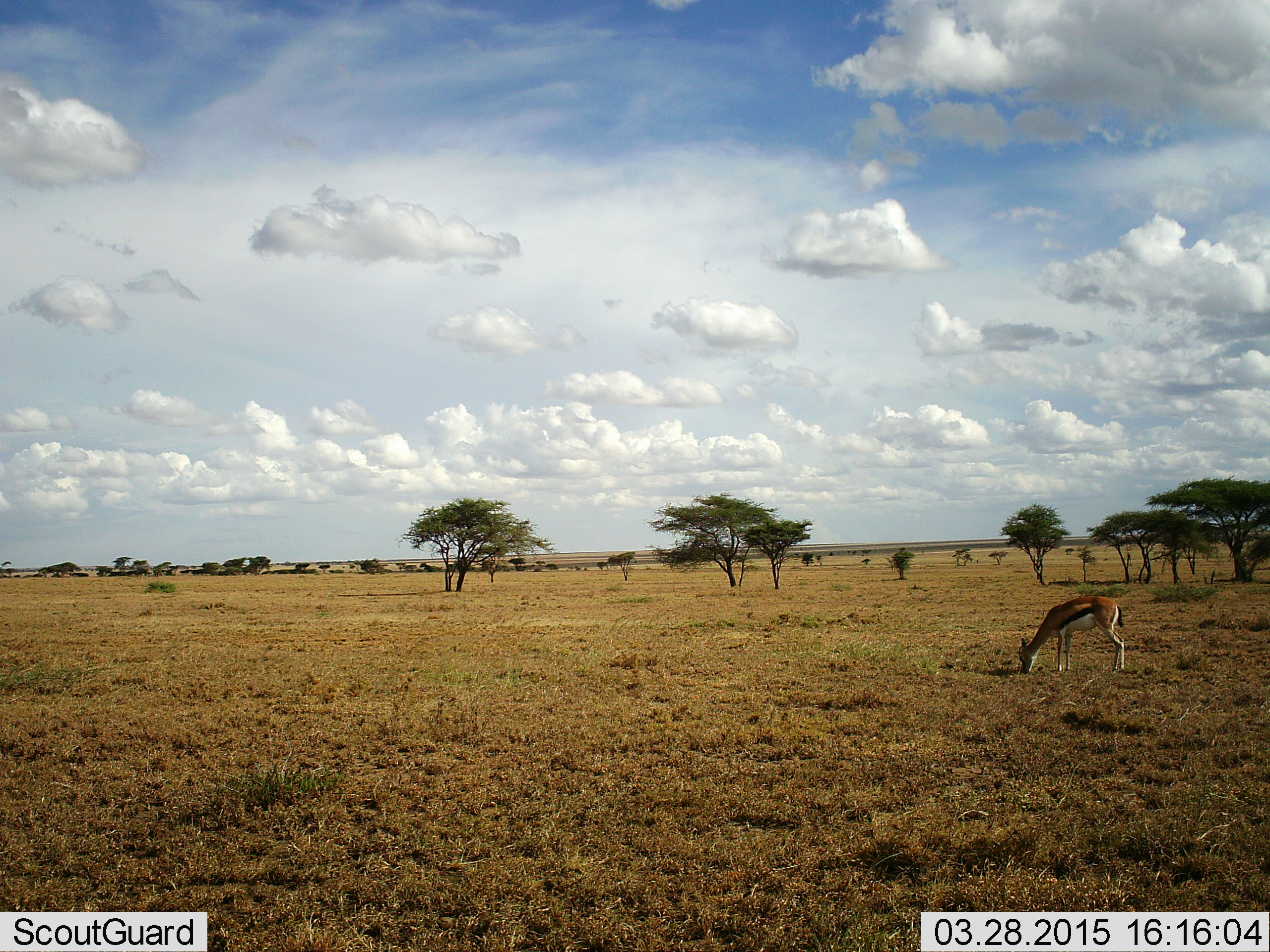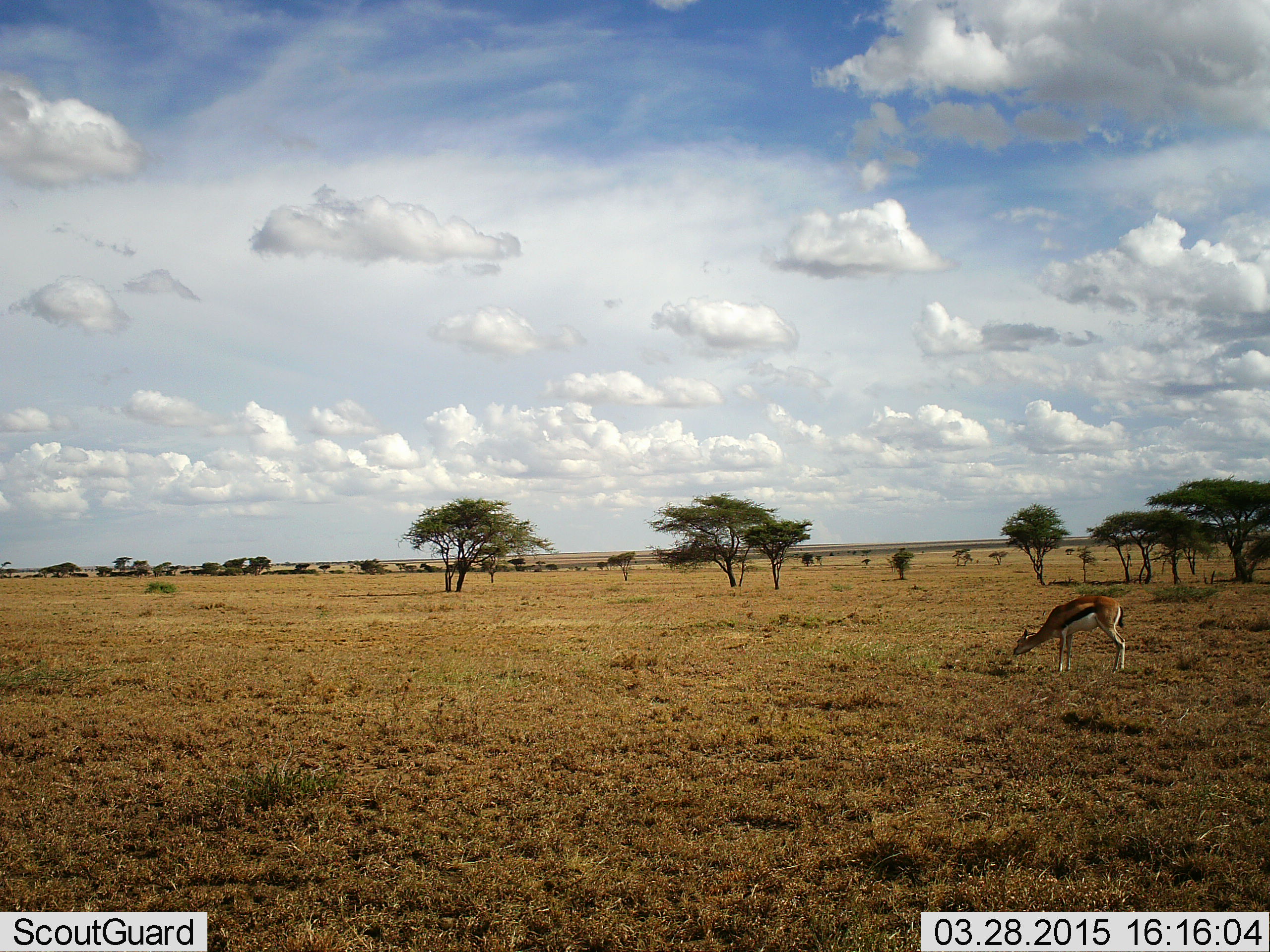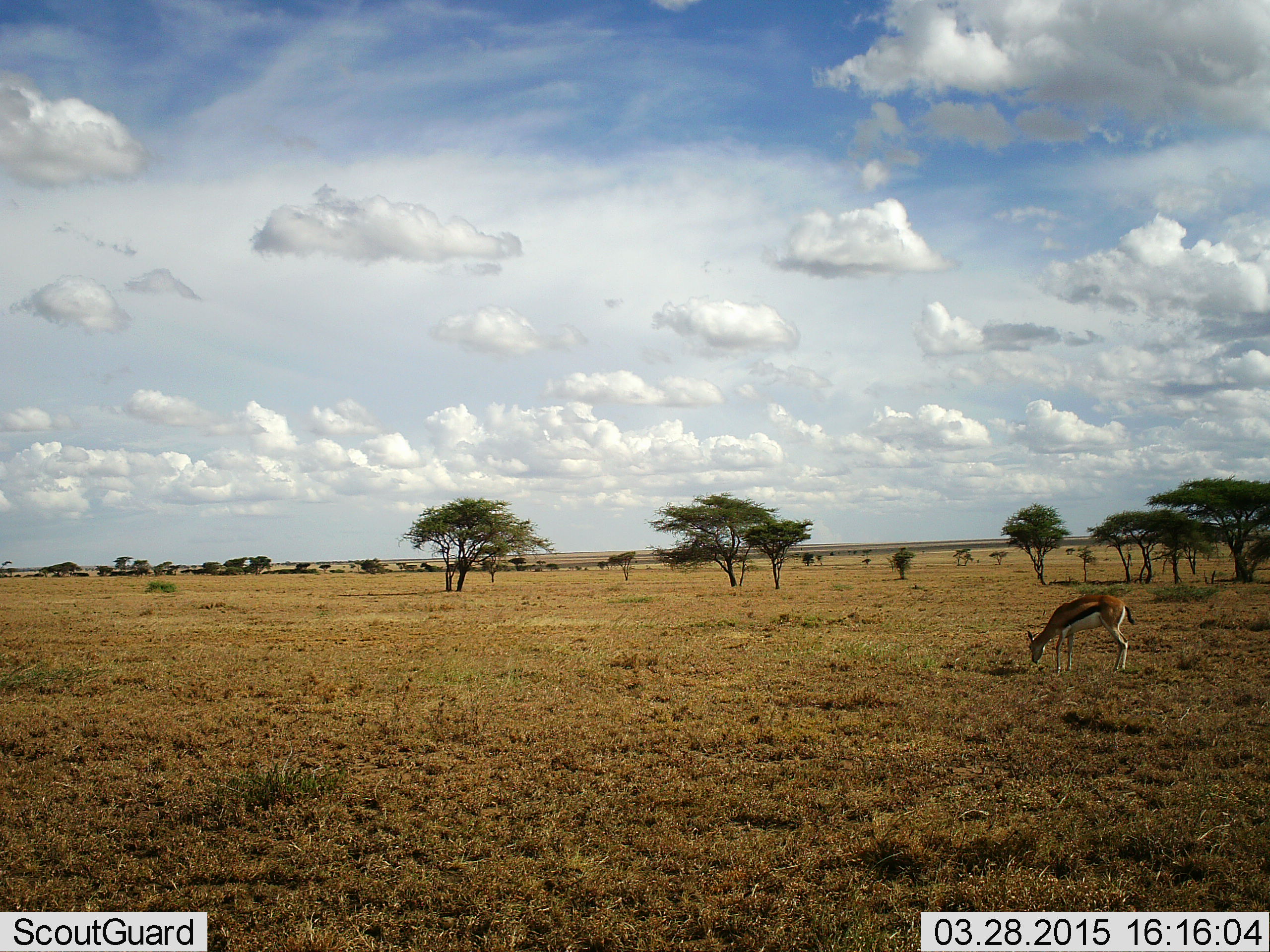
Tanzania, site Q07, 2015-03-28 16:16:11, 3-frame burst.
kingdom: Animalia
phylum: Chordata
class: Mammalia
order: Artiodactyla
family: Bovidae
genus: Eudorcas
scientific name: Eudorcas thomsonii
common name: thomson's gazelle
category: gazellethomsons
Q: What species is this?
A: Gazellethomsons (thomson's gazelle) (Eudorcas thomsonii).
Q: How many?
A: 1.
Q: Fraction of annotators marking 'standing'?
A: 30%.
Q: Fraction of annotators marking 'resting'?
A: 0%.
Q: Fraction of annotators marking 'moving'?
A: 0%.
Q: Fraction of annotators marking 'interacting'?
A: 0%.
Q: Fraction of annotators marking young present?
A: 0%.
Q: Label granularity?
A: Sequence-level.